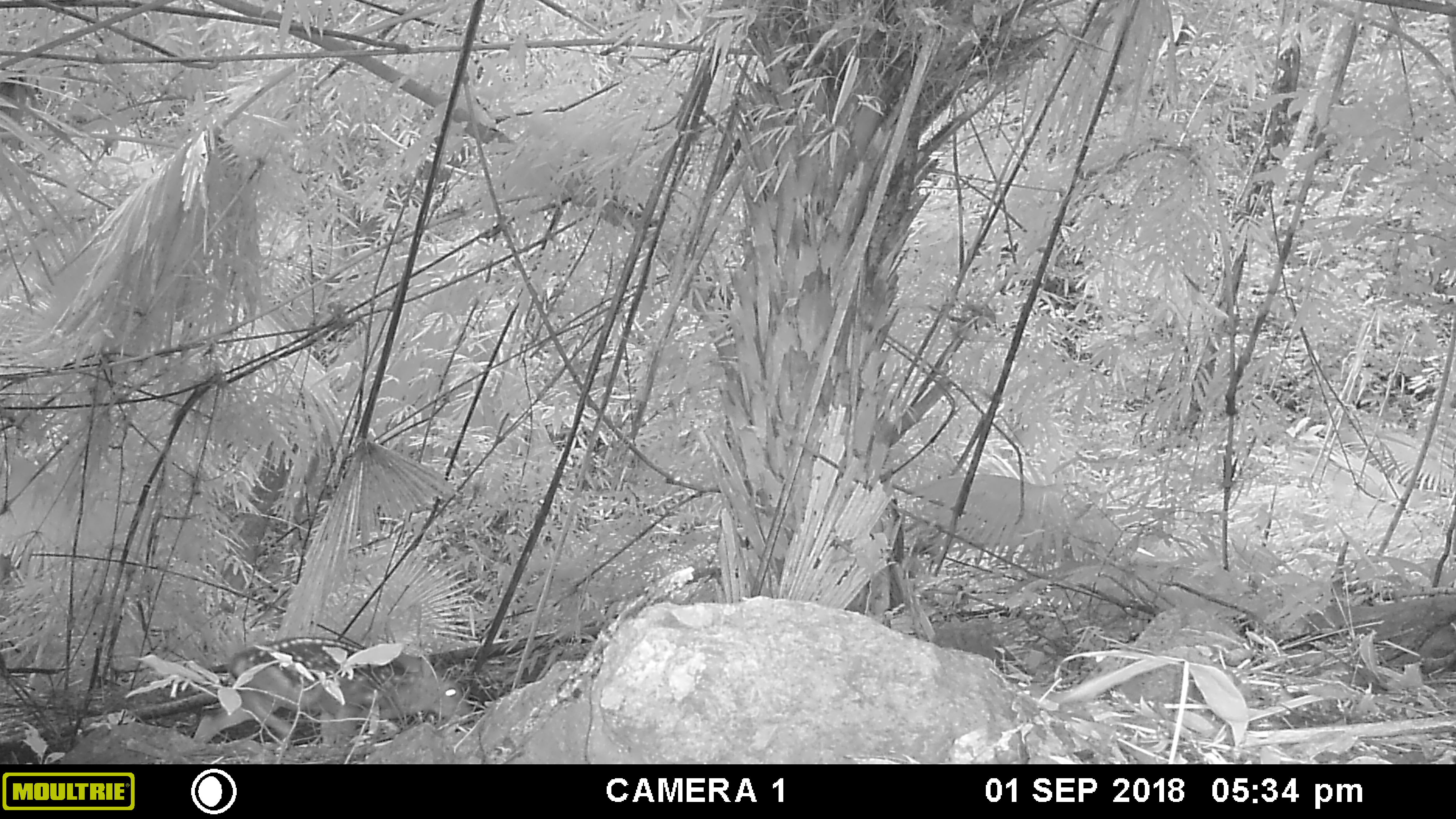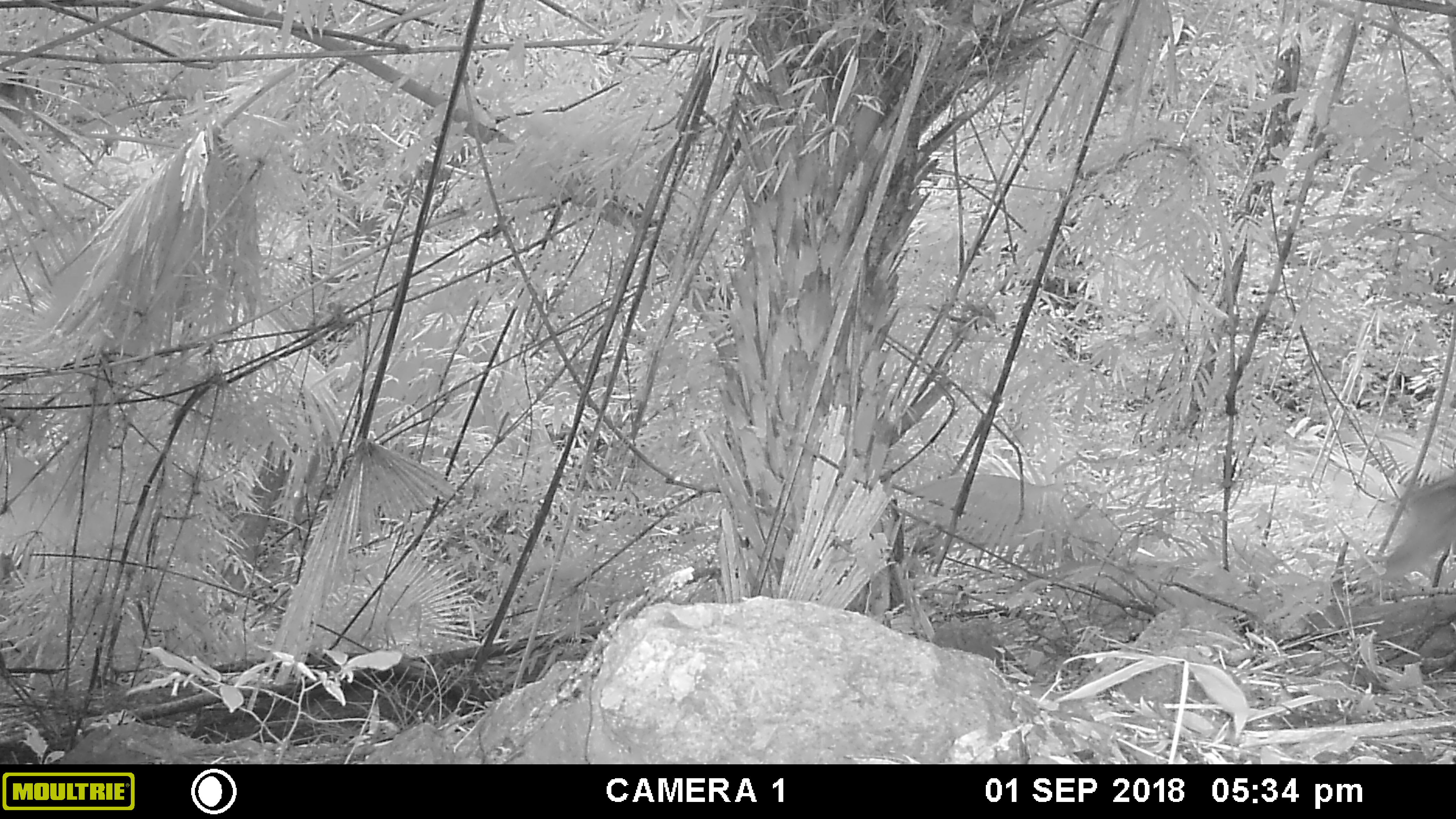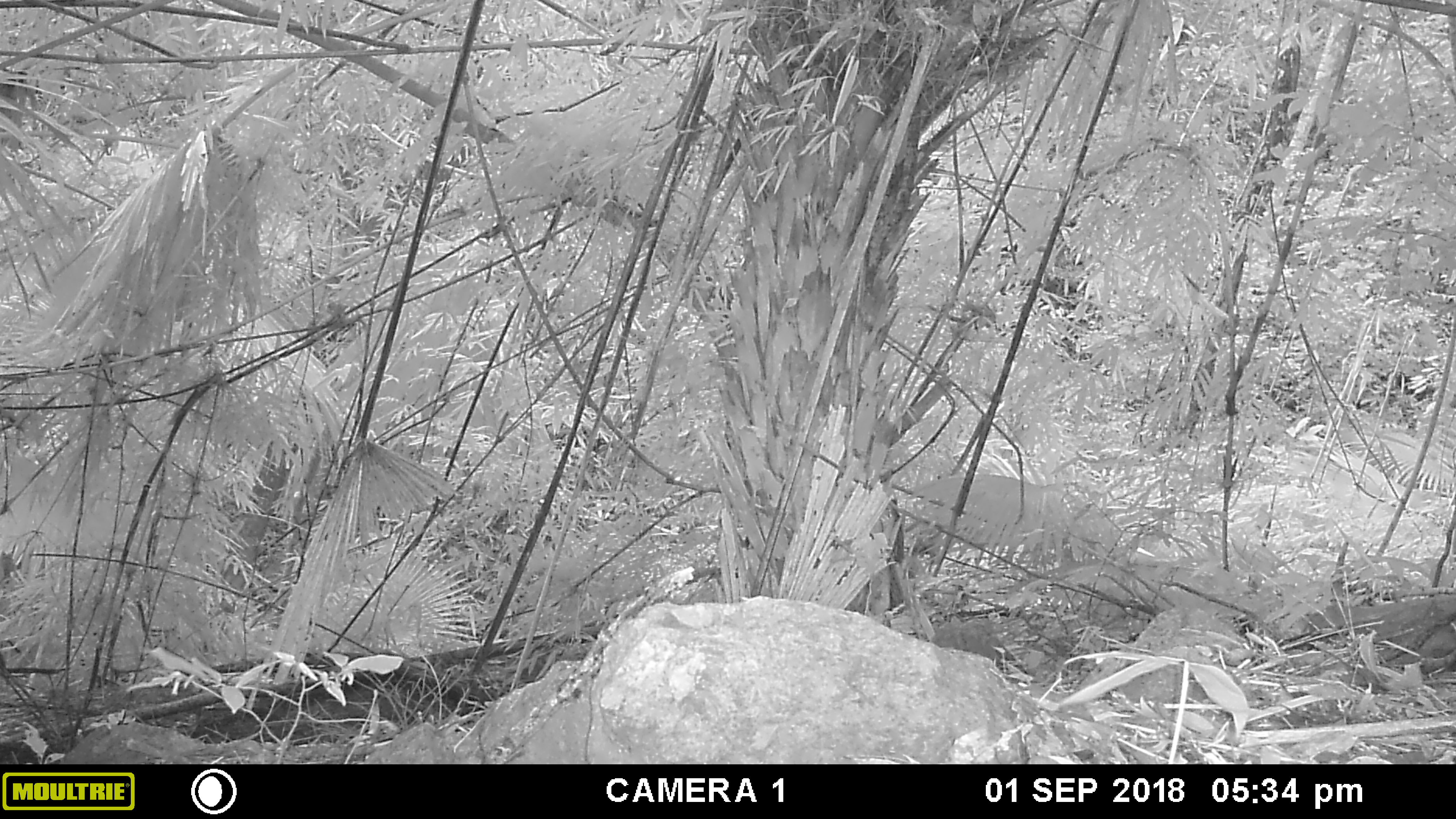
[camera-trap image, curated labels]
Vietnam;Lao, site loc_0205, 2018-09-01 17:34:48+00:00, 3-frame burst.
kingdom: Animalia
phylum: Chordata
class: Mammalia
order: Artiodactyla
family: Cervidae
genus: Muntiacus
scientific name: Muntiacus vuquangensis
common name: large-antlered muntjac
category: large antlered muntjac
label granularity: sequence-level